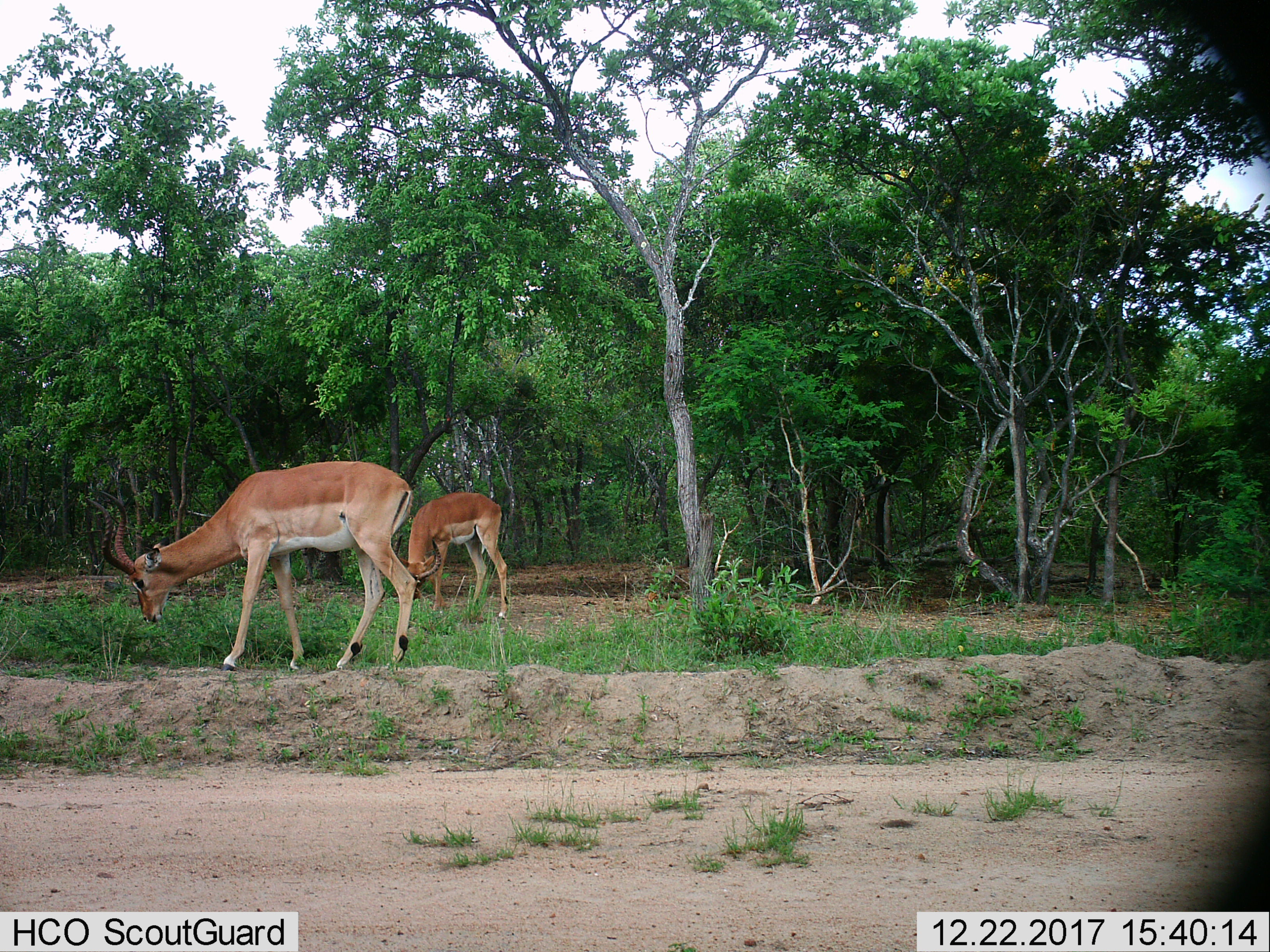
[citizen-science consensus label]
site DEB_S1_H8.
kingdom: Animalia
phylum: Chordata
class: Mammalia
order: Artiodactyla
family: Bovidae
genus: Aepyceros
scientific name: Aepyceros melampus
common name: impala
Impala (Aepyceros melampus), count 2. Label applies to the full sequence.